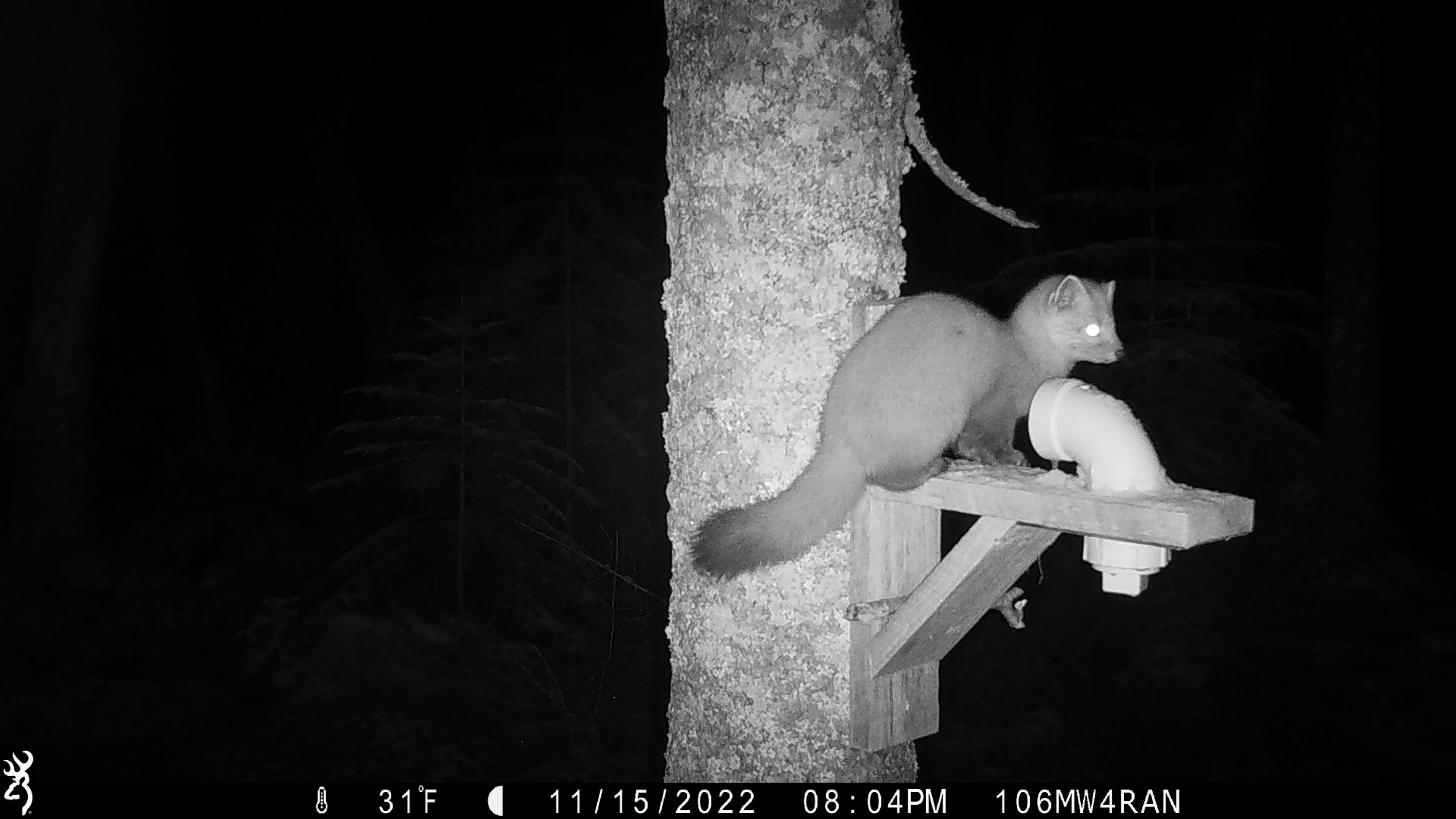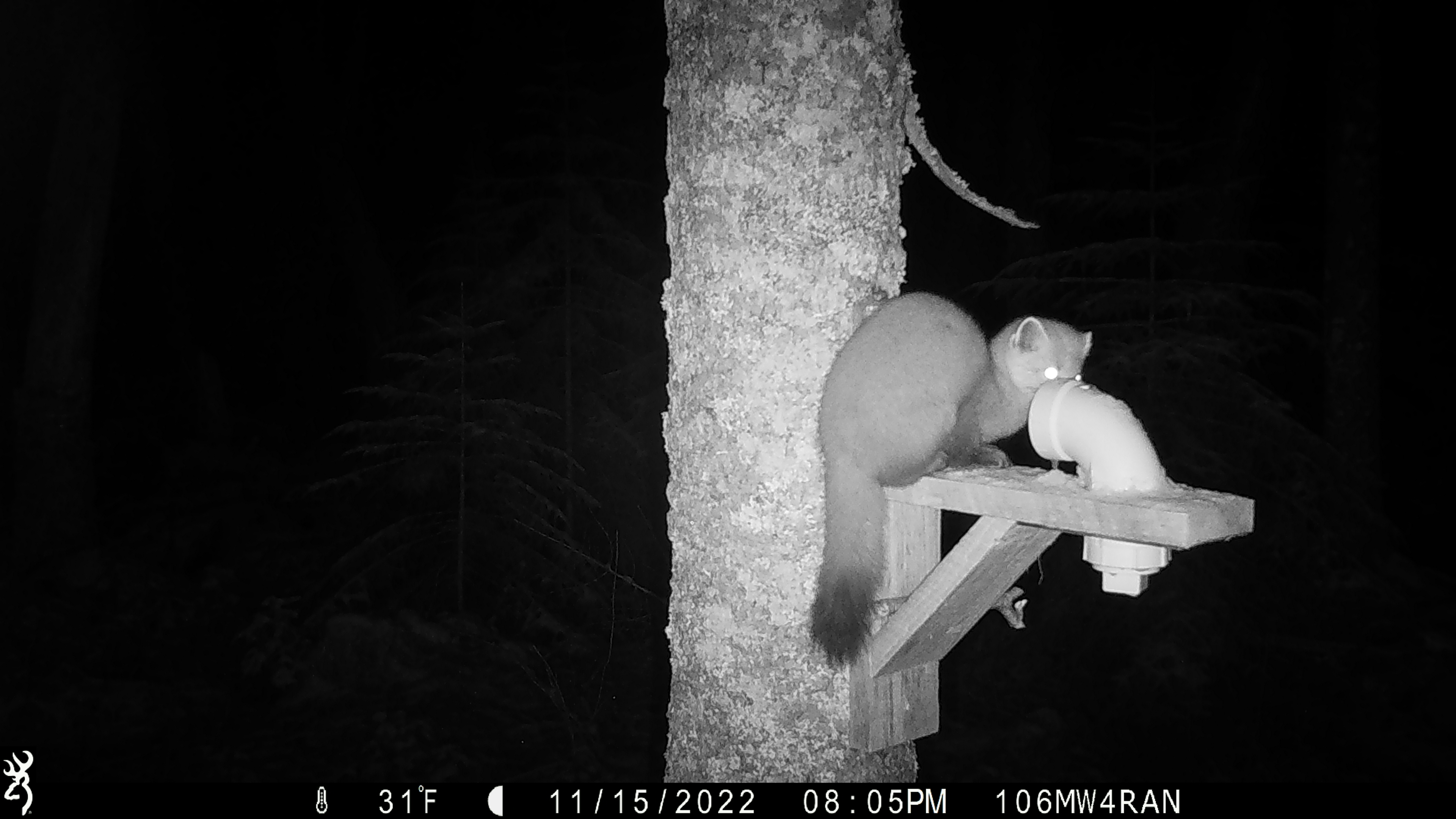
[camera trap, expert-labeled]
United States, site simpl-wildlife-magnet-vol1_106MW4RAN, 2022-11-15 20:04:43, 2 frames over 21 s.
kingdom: Animalia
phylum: Chordata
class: Mammalia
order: Carnivora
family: Mustelidae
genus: Martes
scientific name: Martes americana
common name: american marten